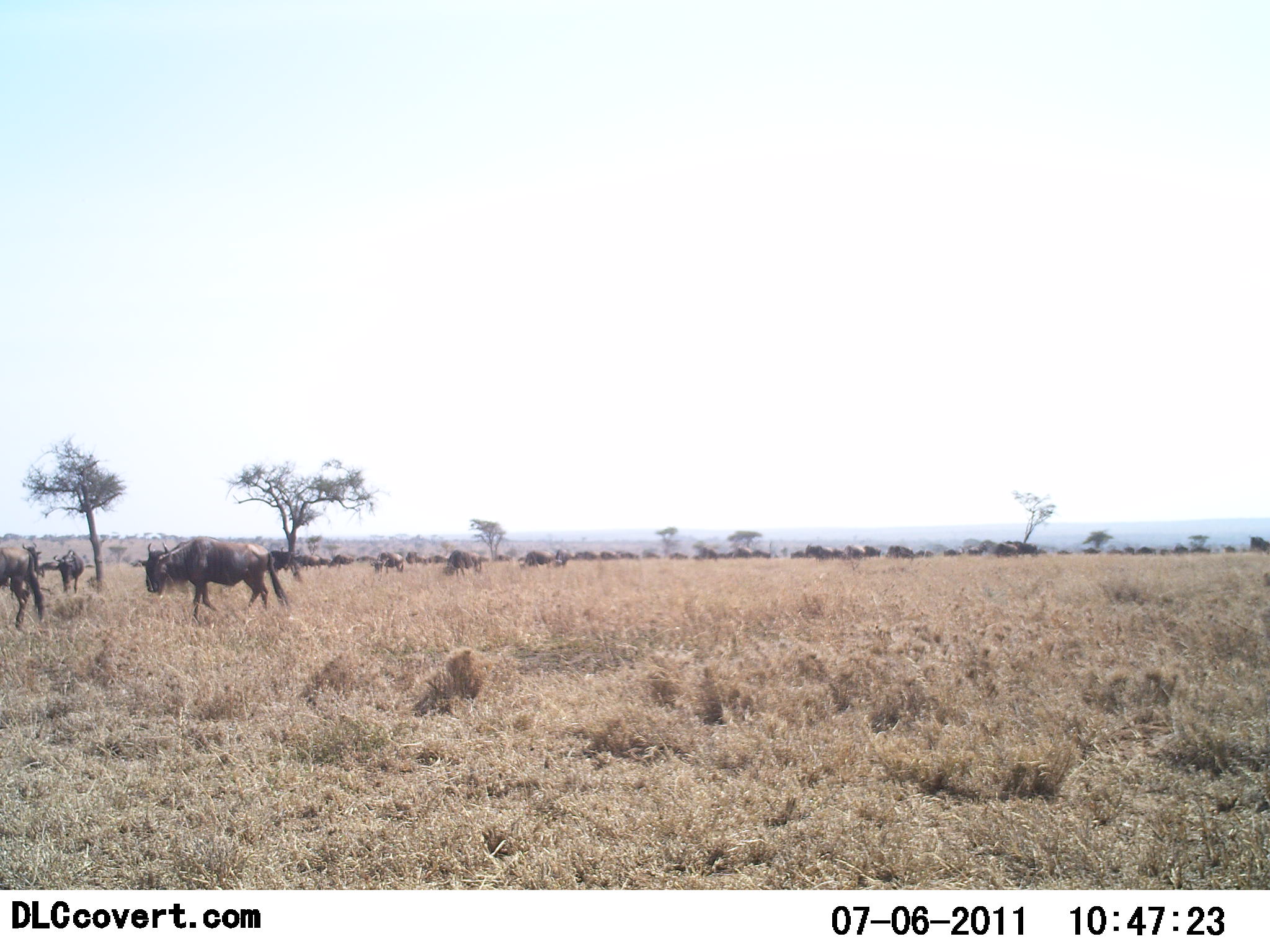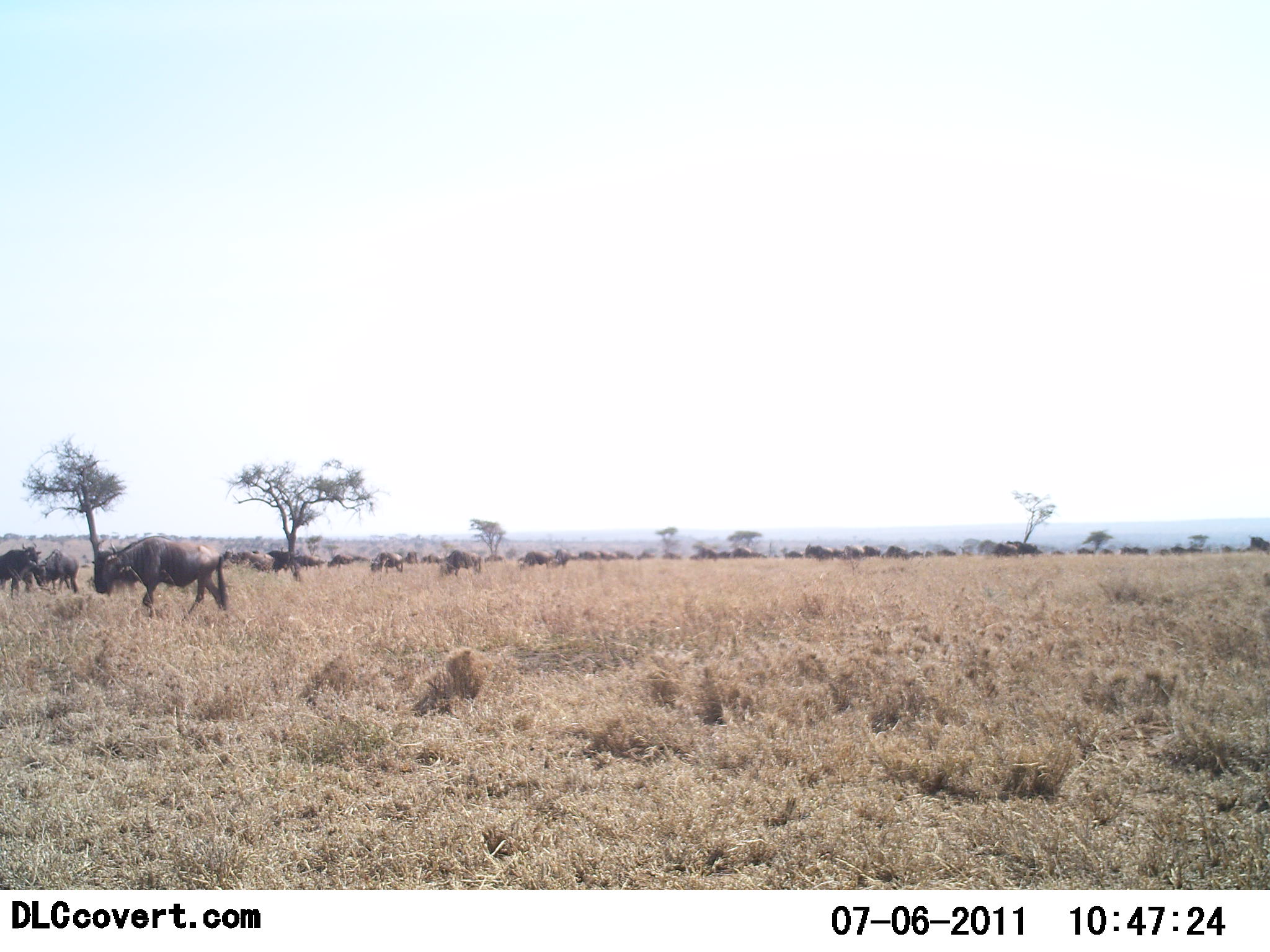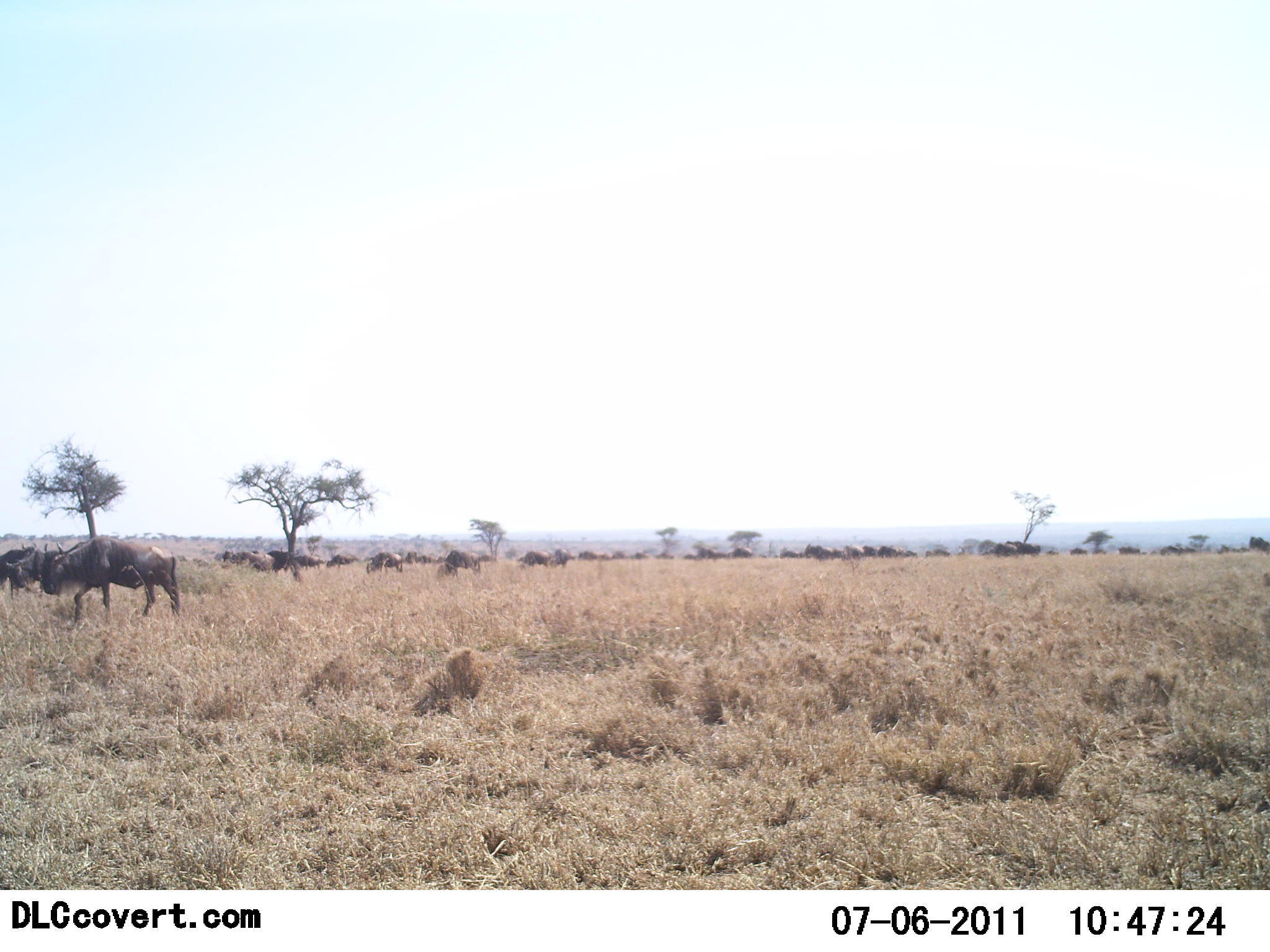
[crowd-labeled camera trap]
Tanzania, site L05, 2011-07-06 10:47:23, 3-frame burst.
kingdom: Animalia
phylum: Chordata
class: Mammalia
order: Artiodactyla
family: Bovidae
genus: Connochaetes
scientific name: Connochaetes taurinus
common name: blue wildebeest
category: wildebeest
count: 51+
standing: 36%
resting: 18%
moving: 100%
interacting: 9%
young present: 0%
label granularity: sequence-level